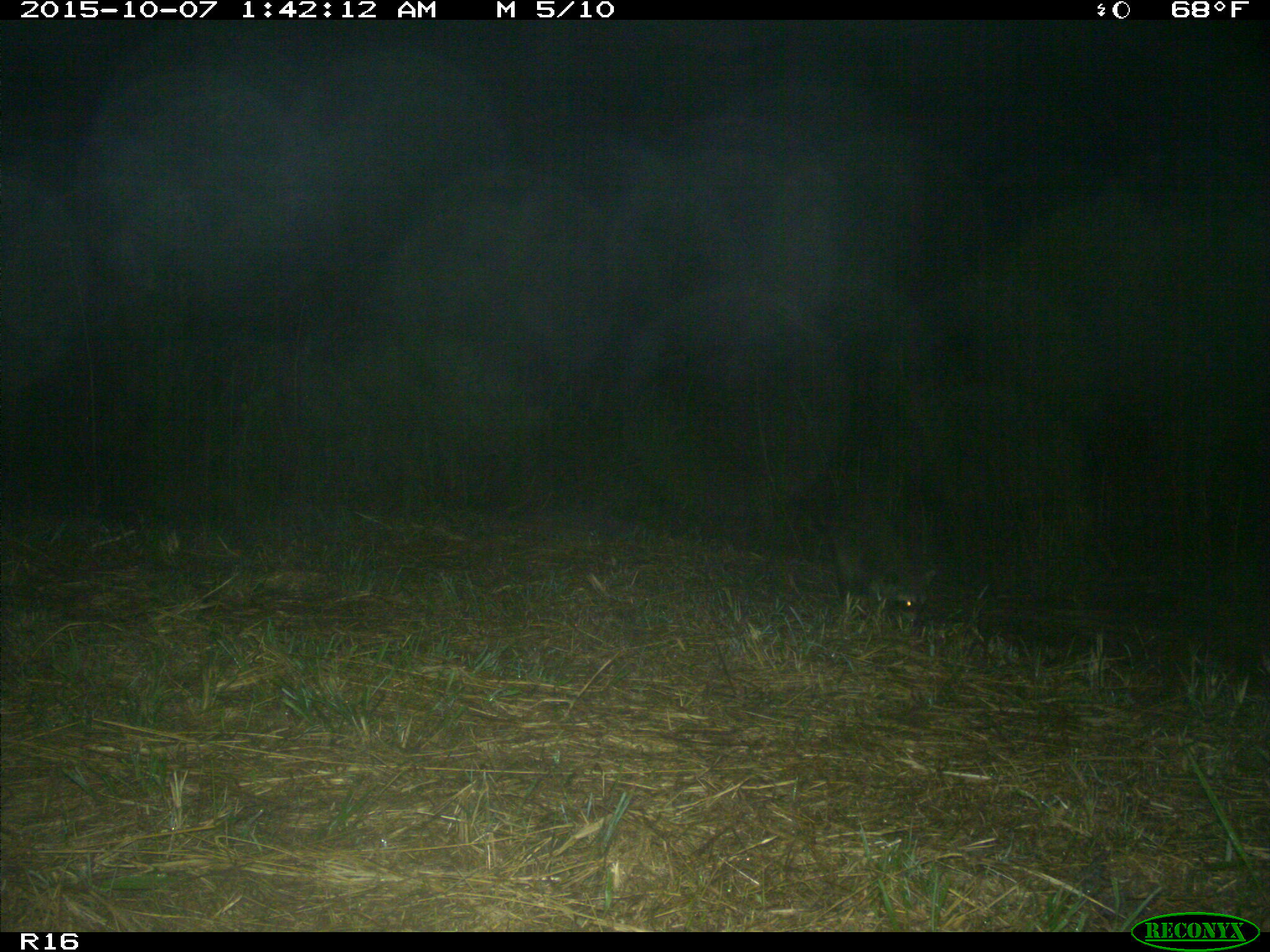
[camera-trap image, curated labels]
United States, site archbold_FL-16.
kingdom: Animalia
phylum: Chordata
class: Mammalia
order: Carnivora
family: Procyonidae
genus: Procyon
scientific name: Procyon lotor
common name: common raccoon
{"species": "Procyon lotor (common raccoon)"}